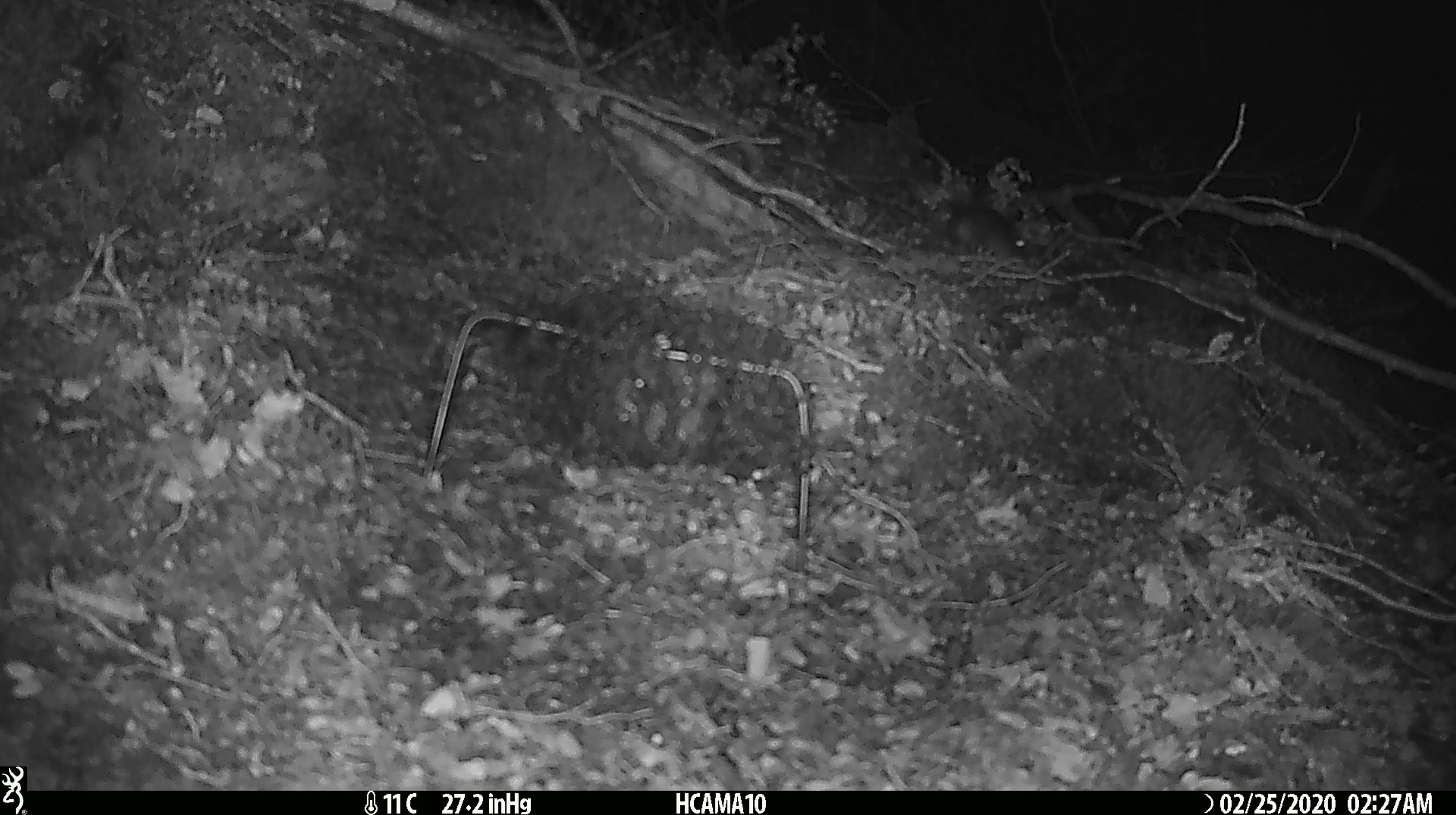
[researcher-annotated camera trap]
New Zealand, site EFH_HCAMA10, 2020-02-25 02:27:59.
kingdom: Animalia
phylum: Chordata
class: Mammalia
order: Rodentia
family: Muridae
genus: Mus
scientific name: Mus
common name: mouse